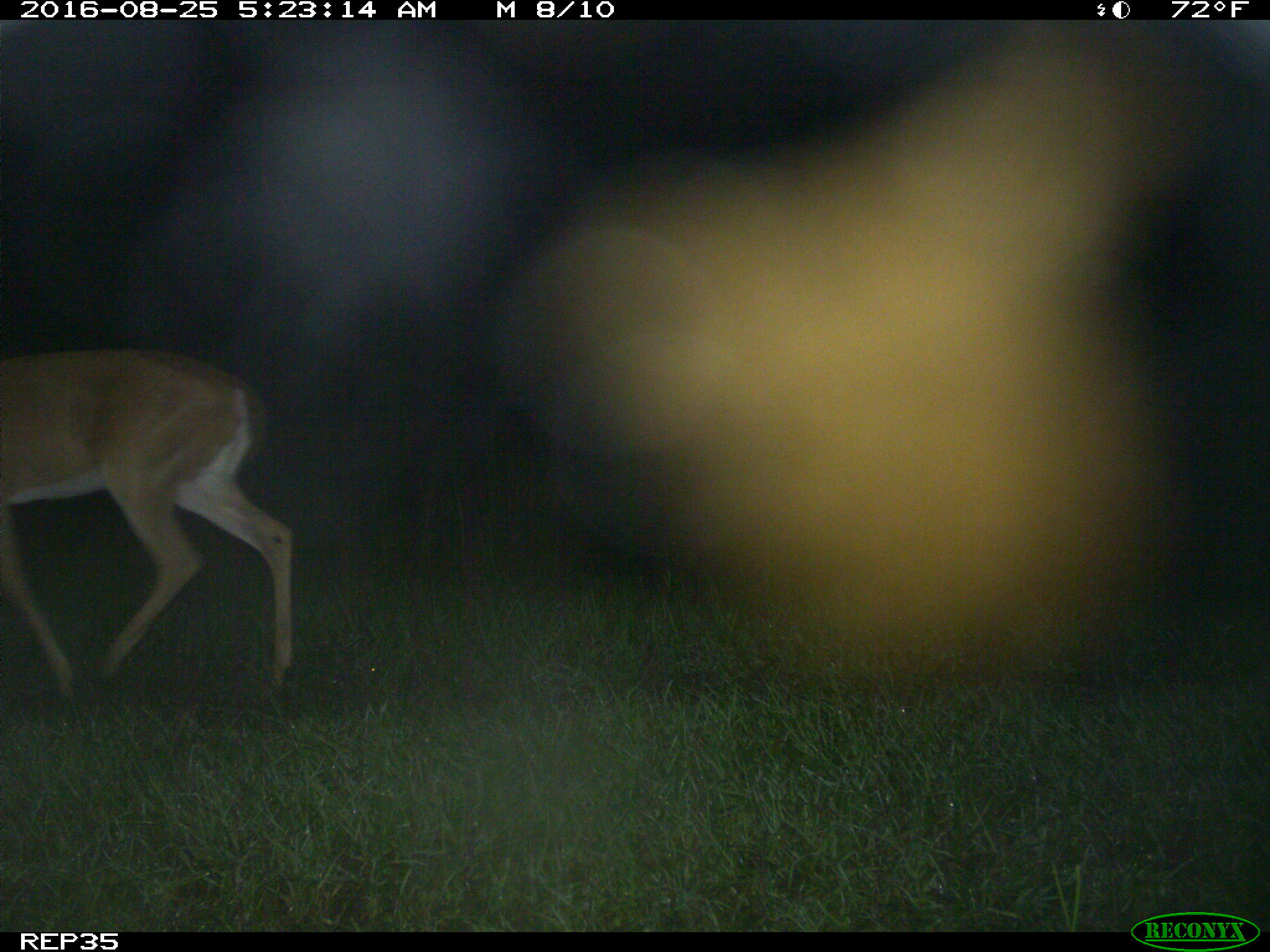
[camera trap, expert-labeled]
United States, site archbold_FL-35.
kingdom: Animalia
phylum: Chordata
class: Mammalia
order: Artiodactyla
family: Cervidae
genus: Odocoileus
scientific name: Odocoileus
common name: deer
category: unidentified deer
Unidentified deer (deer) (Odocoileus).